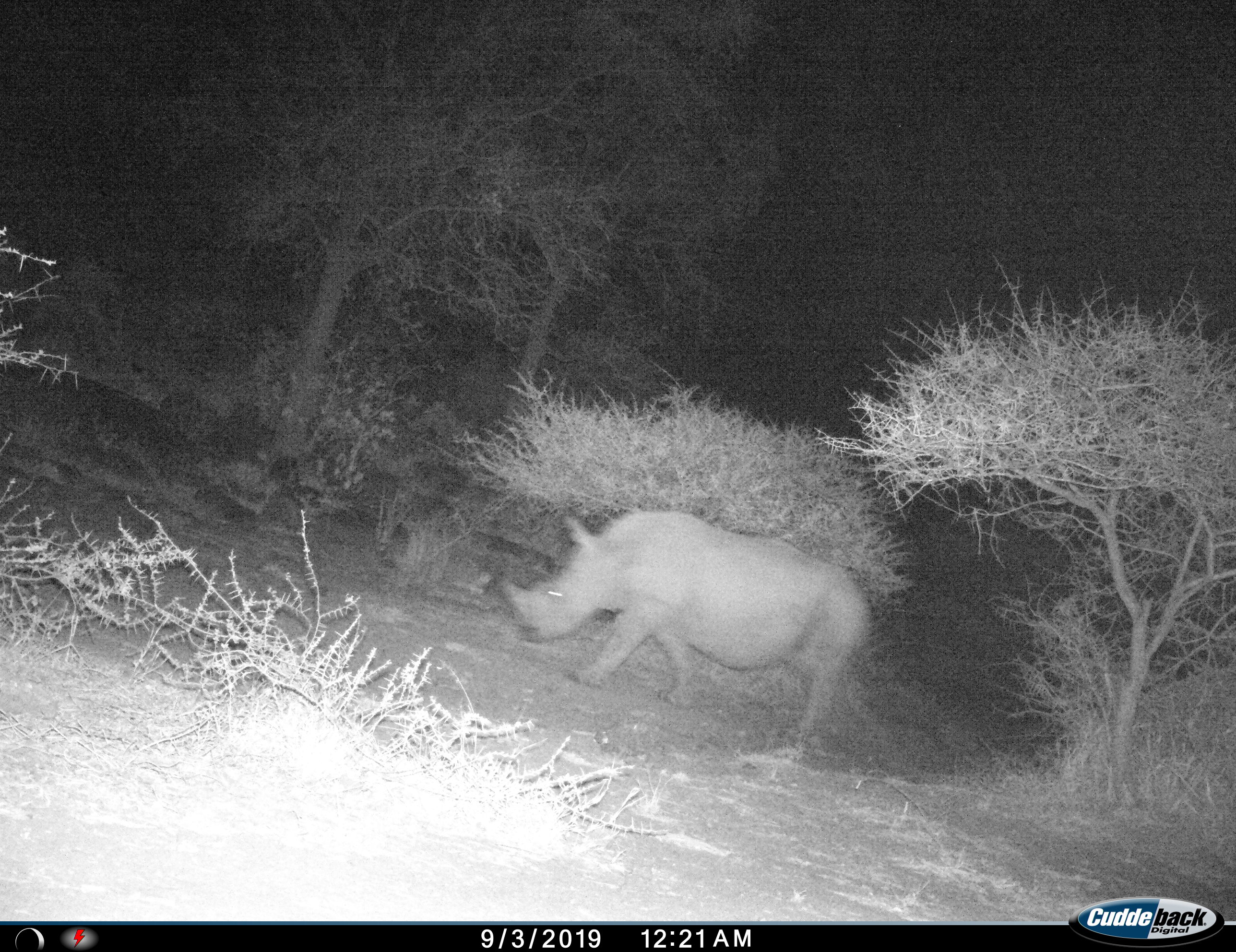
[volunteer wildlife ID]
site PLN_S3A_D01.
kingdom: Animalia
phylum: Chordata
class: Mammalia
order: Perissodactyla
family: Rhinocerotidae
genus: Ceratotherium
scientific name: Ceratotherium simum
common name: white rhinoceros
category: rhinoceroswhite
Rhinoceroswhite (white rhinoceros) (Ceratotherium simum), count 1. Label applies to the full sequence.